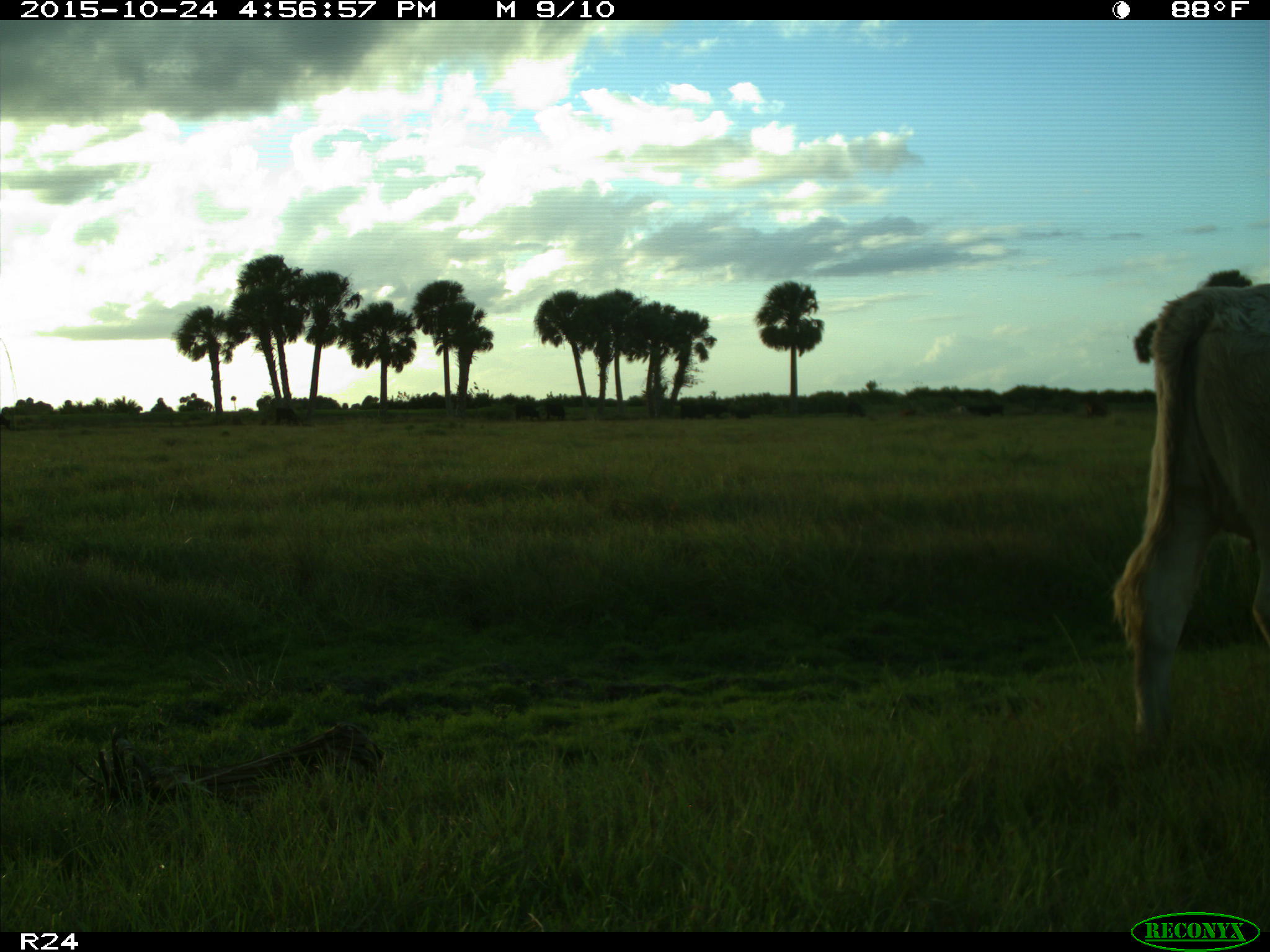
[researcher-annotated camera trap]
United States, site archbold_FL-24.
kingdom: Animalia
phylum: Chordata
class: Mammalia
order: Artiodactyla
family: Bovidae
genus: Bos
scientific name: Bos taurus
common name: domestic cow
Bos taurus (domestic cow).